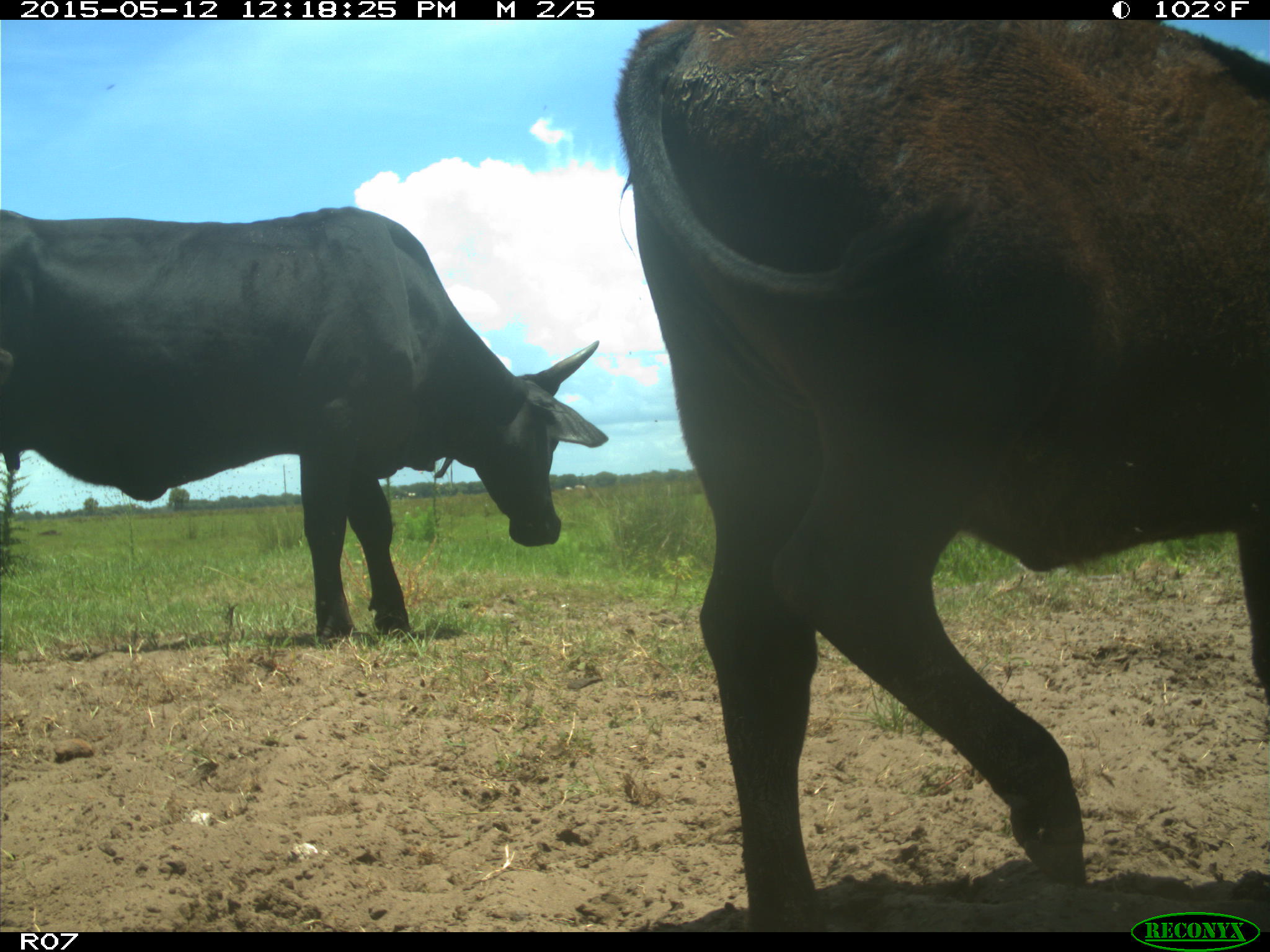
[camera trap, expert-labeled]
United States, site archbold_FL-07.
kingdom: Animalia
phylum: Chordata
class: Mammalia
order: Artiodactyla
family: Bovidae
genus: Bos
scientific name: Bos taurus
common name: domestic cow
Bos taurus (domestic cow).